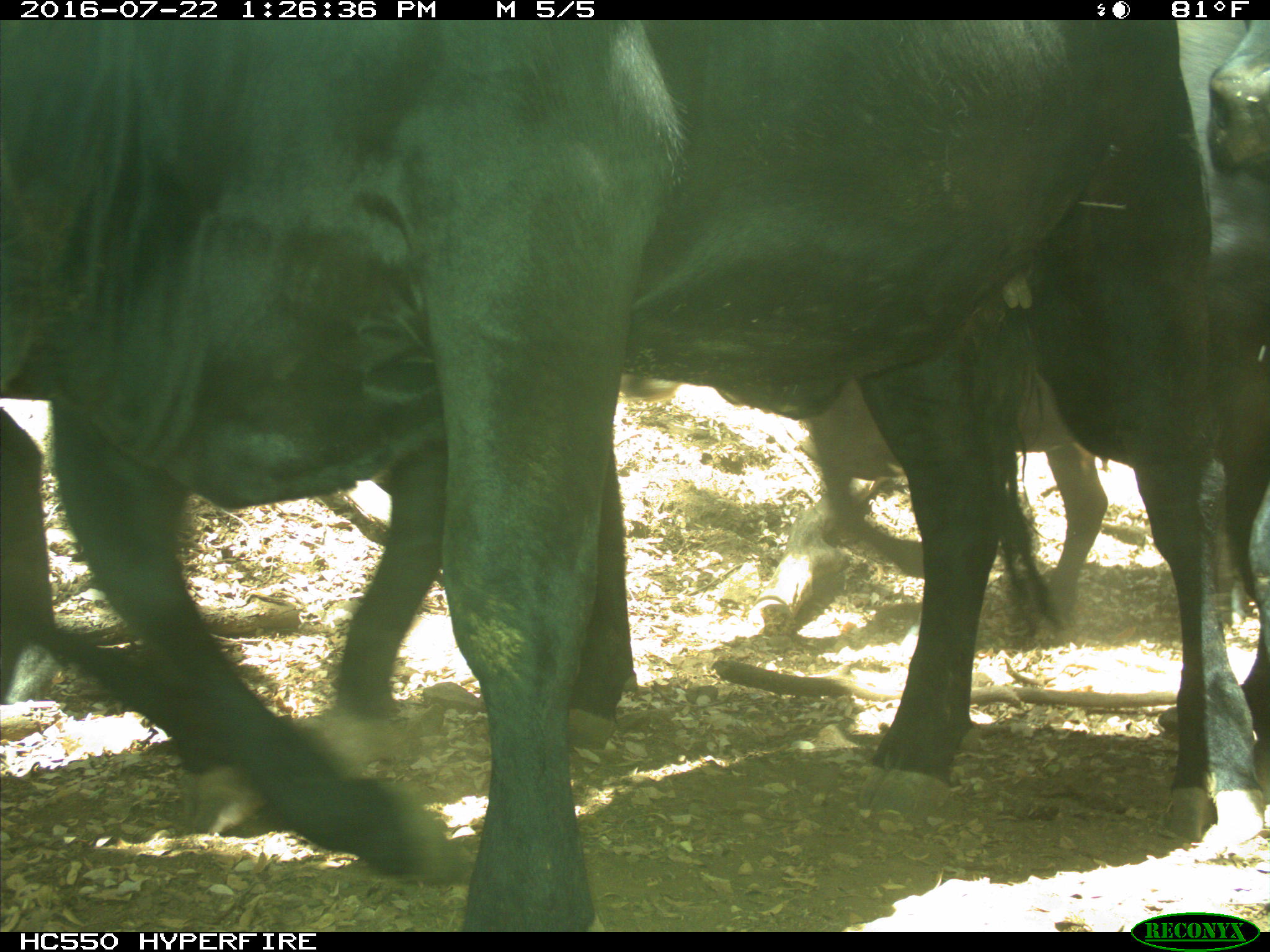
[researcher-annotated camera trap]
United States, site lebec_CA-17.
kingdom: Animalia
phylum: Chordata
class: Mammalia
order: Artiodactyla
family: Bovidae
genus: Bos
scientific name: Bos taurus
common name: domestic cow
Bos taurus (domestic cow).